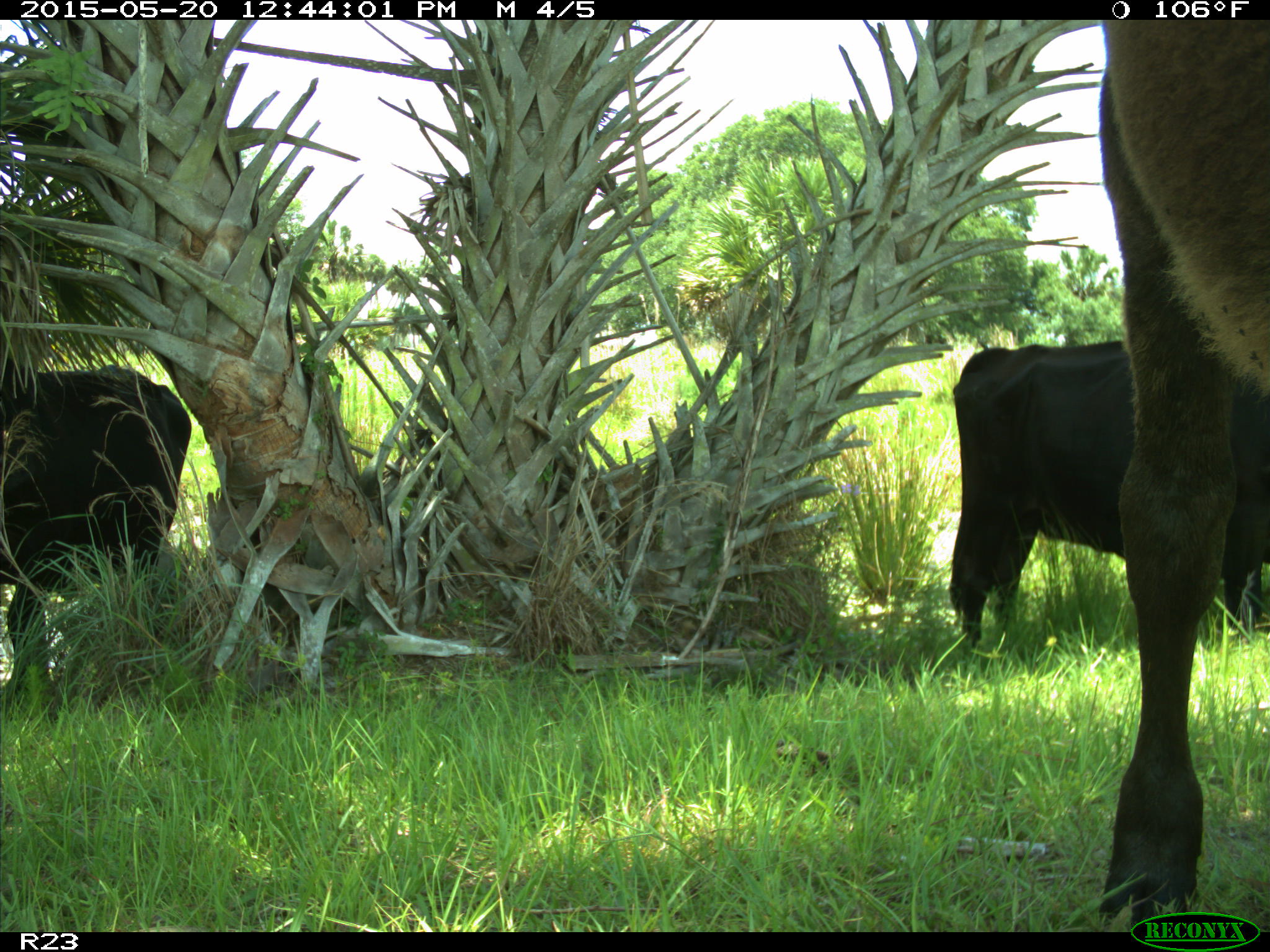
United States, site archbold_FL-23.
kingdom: Animalia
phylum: Chordata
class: Mammalia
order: Artiodactyla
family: Bovidae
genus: Bos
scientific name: Bos taurus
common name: domestic cow